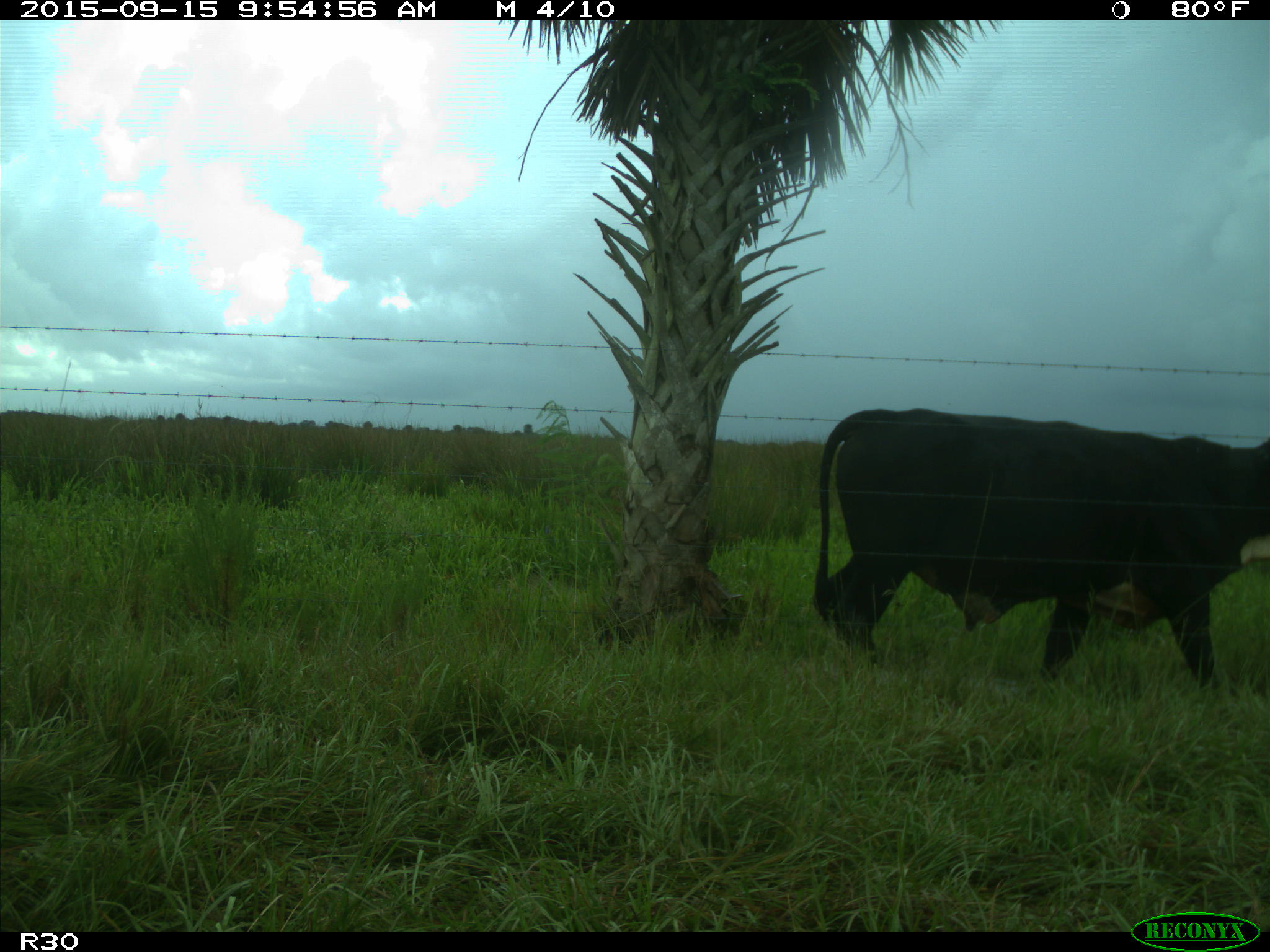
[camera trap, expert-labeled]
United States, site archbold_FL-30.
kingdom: Animalia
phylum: Chordata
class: Mammalia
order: Artiodactyla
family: Bovidae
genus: Bos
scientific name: Bos taurus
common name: domestic cow